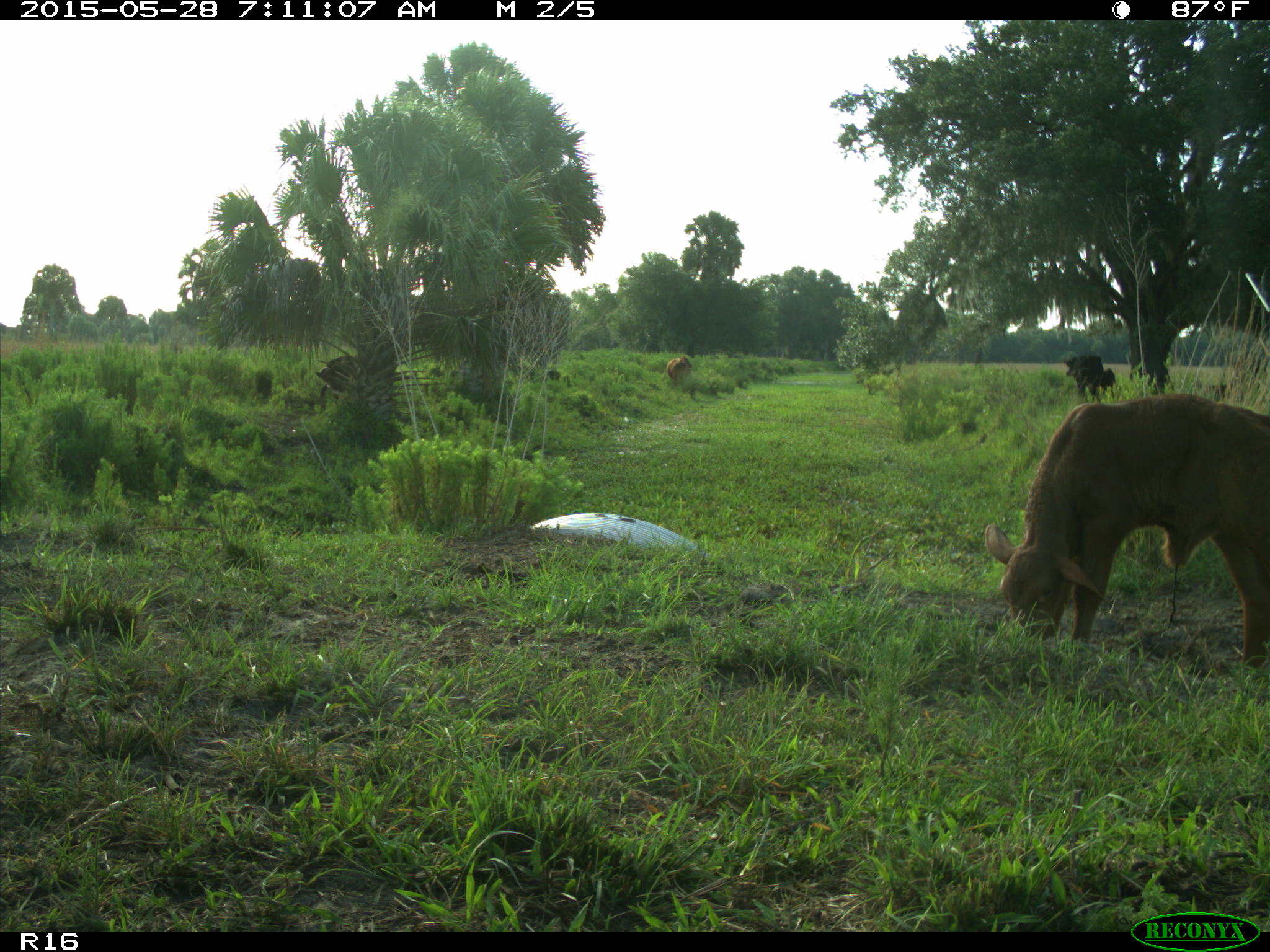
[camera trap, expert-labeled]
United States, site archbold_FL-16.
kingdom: Animalia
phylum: Chordata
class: Mammalia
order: Artiodactyla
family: Bovidae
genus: Bos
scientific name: Bos taurus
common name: domestic cow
Bos taurus (domestic cow).